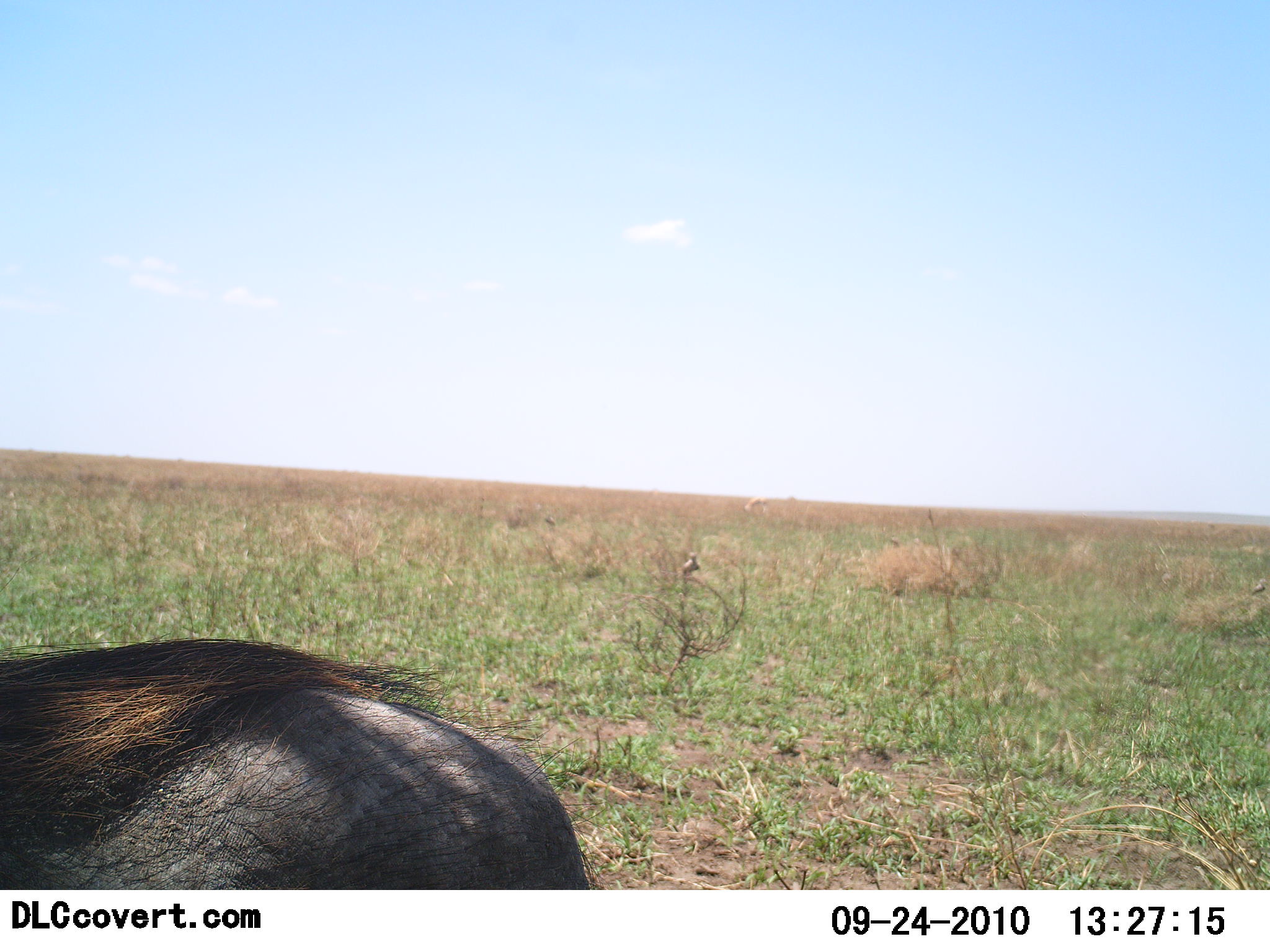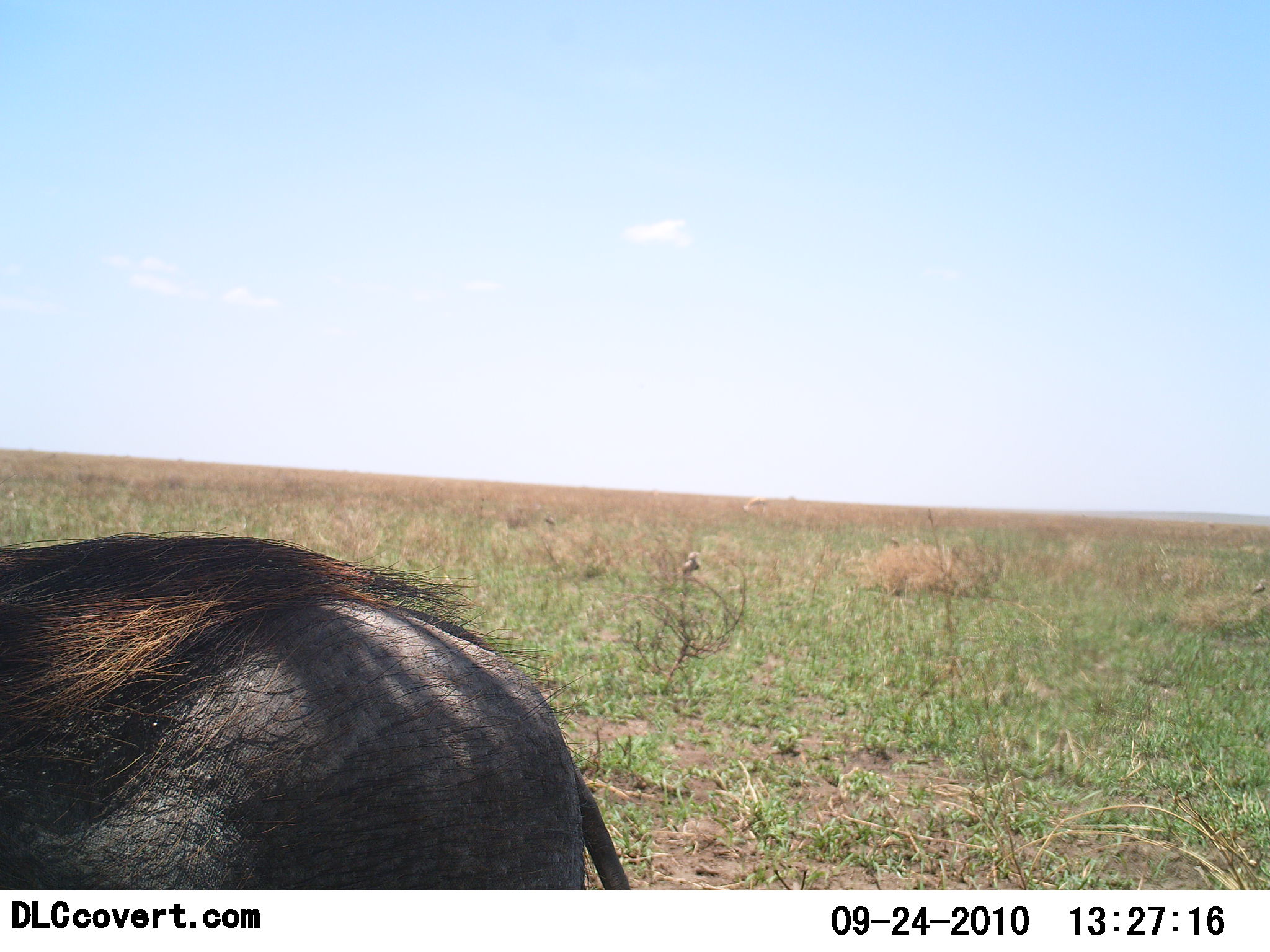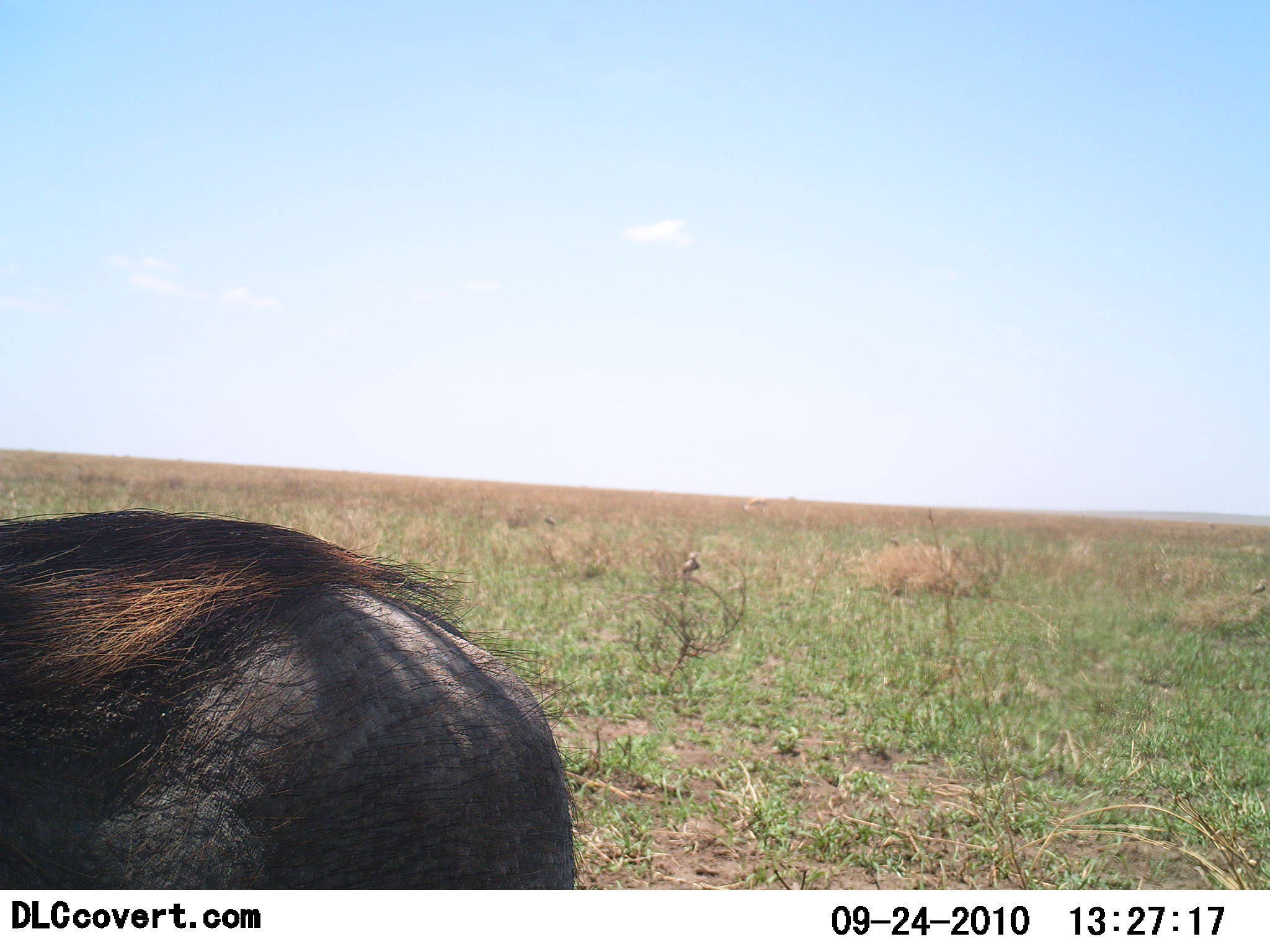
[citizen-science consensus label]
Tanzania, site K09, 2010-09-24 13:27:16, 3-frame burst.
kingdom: Animalia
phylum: Chordata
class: Mammalia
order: Artiodactyla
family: Suidae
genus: Phacochoerus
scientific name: Phacochoerus africanus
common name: warthog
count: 1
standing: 92%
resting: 0%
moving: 8%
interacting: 8%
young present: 0%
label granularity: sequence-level